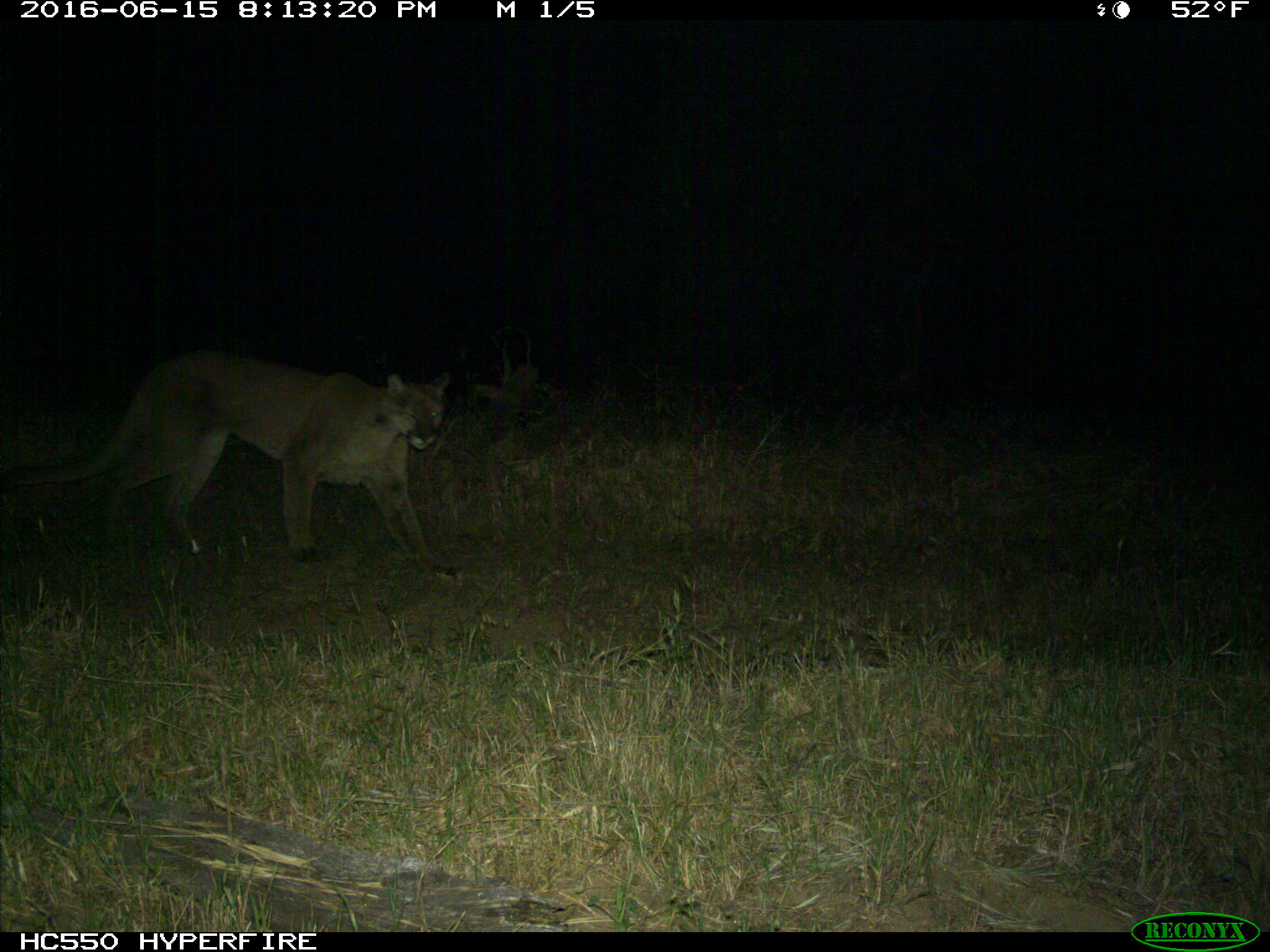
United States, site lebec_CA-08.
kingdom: Animalia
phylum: Chordata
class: Mammalia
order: Carnivora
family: Felidae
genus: Puma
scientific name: Puma concolor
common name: mountain lion